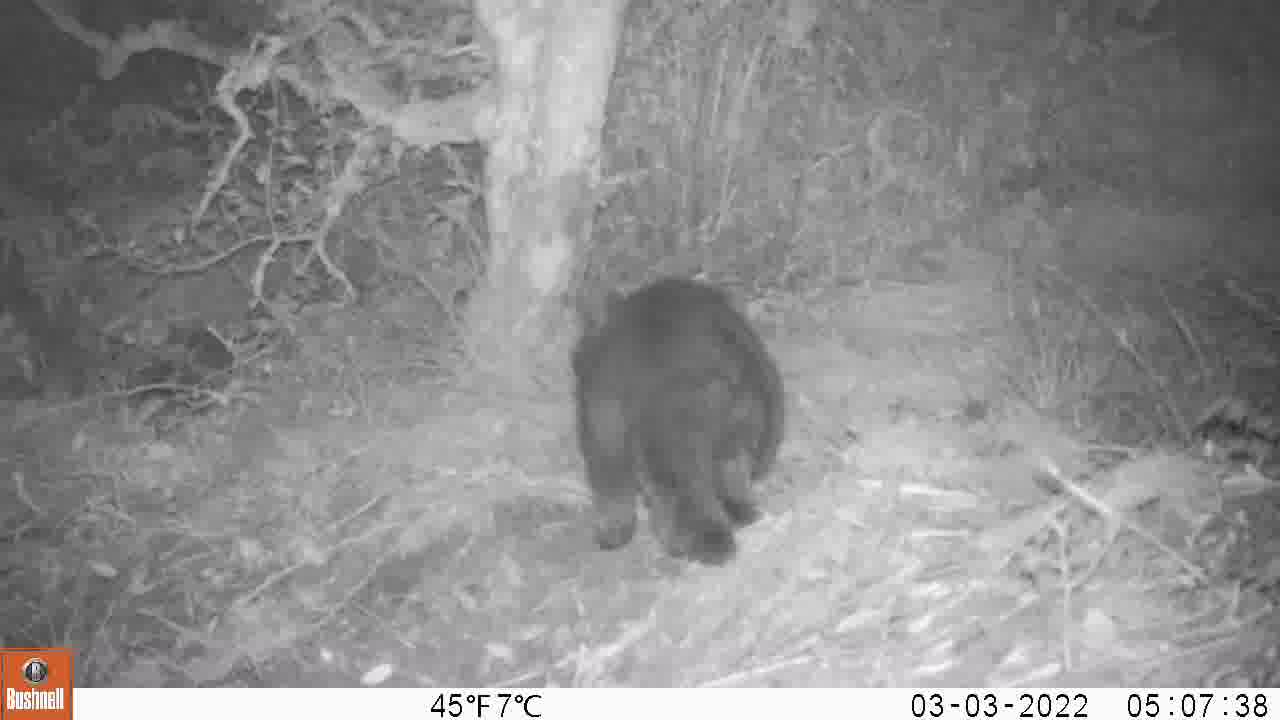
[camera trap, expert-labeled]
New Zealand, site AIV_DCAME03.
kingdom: Animalia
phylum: Chordata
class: Mammalia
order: Carnivora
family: Felidae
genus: Felis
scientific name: Felis catus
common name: domestic cat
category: cat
Cat (domestic cat) (Felis catus).